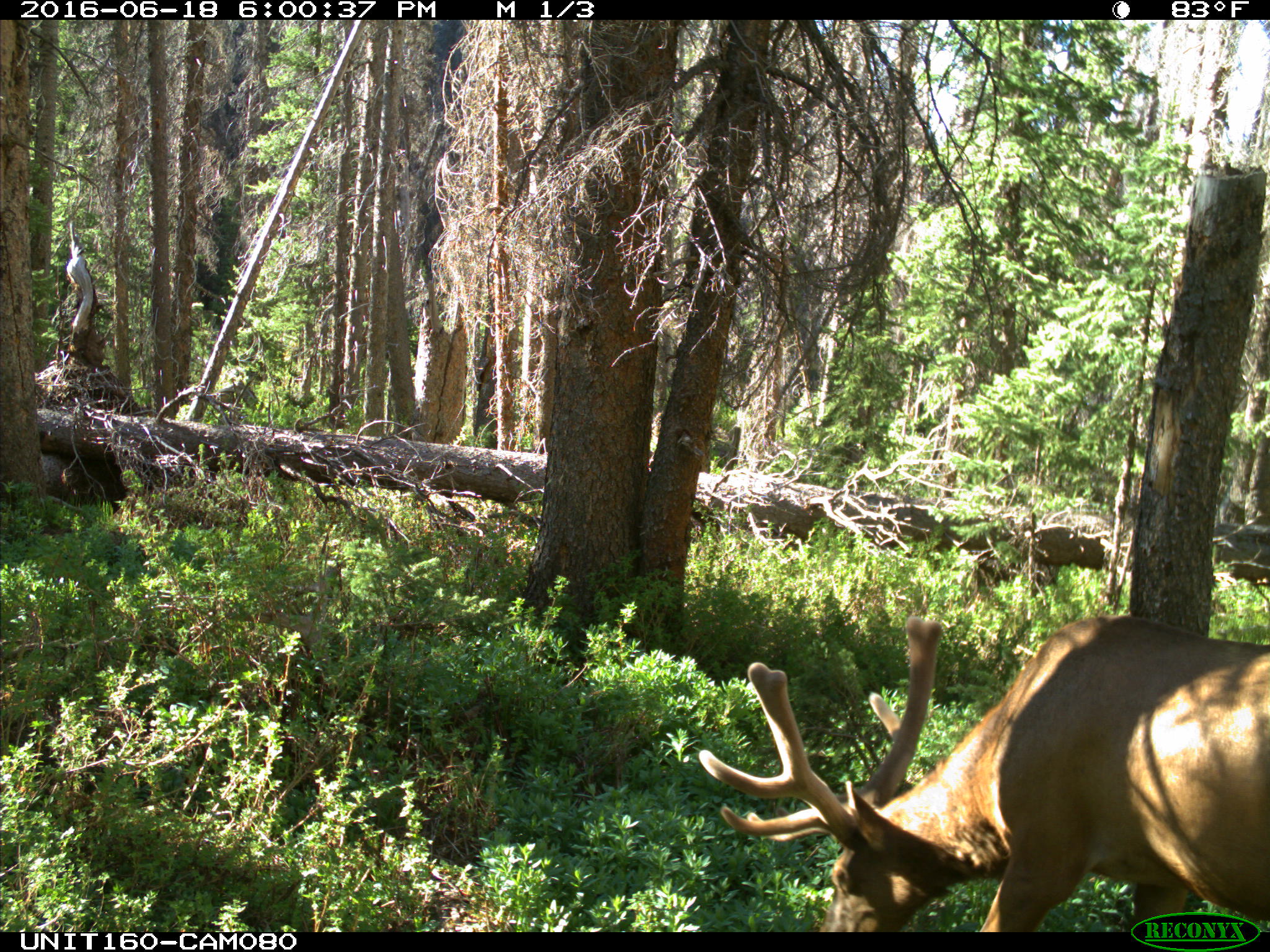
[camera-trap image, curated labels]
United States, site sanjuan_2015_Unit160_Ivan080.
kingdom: Animalia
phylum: Chordata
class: Mammalia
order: Artiodactyla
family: Cervidae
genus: Cervus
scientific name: Cervus elaphus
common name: red deer